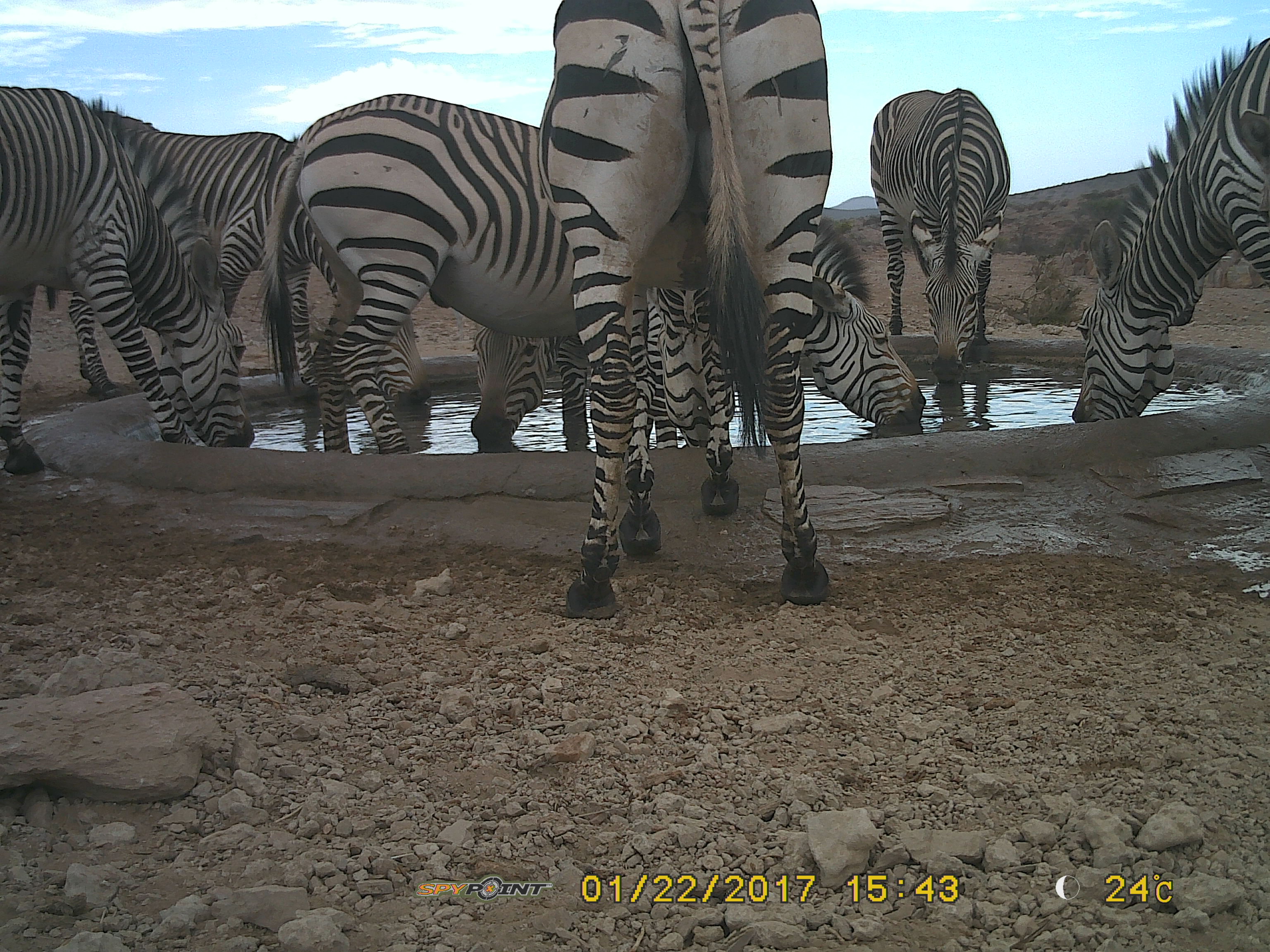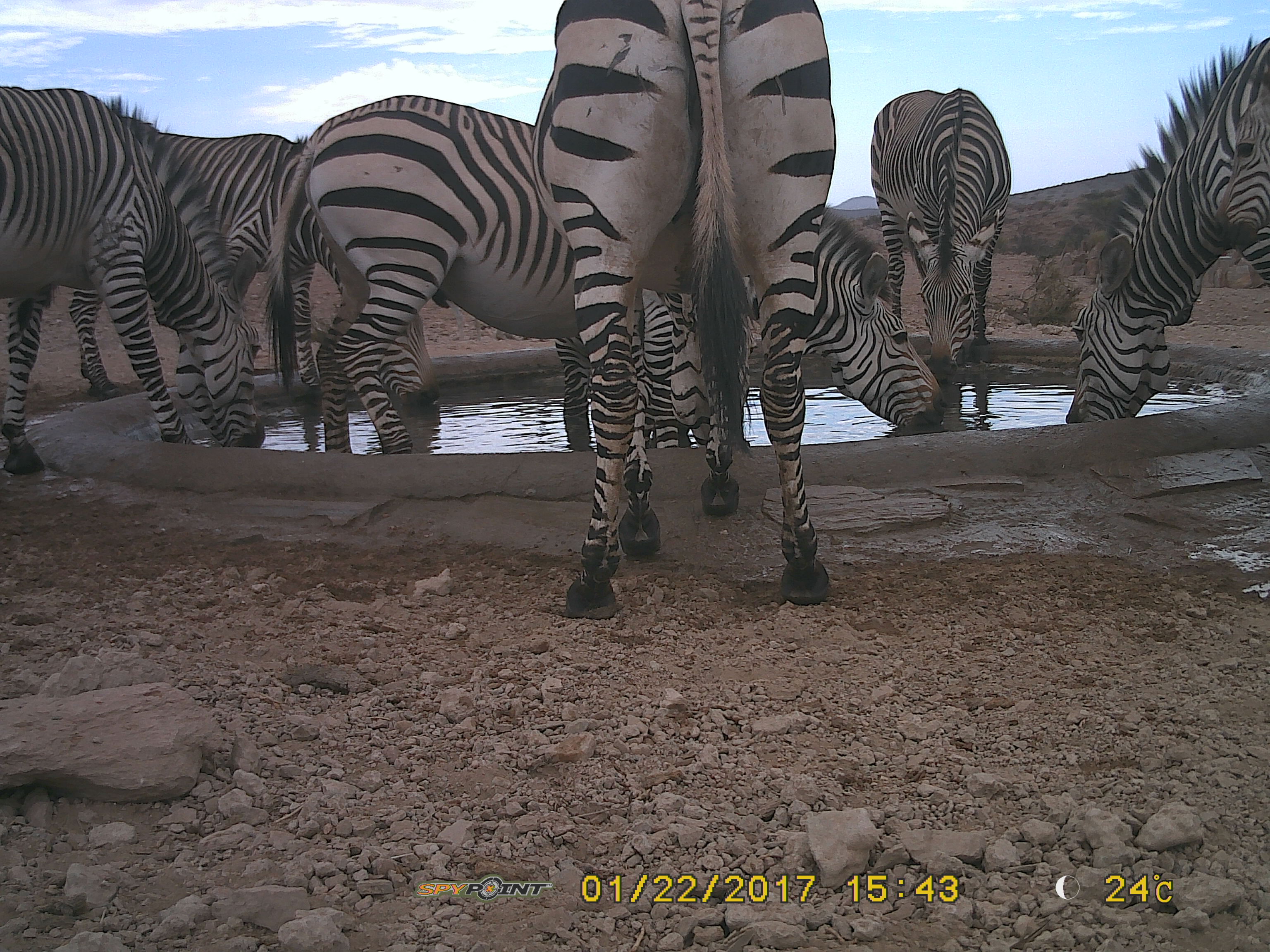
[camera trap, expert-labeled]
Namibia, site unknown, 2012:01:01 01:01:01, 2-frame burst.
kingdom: Animalia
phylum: Chordata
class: Mammalia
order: Perissodactyla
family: Equidae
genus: Equus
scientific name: Equus zebra hartmannae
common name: hartmann's mountain zebra